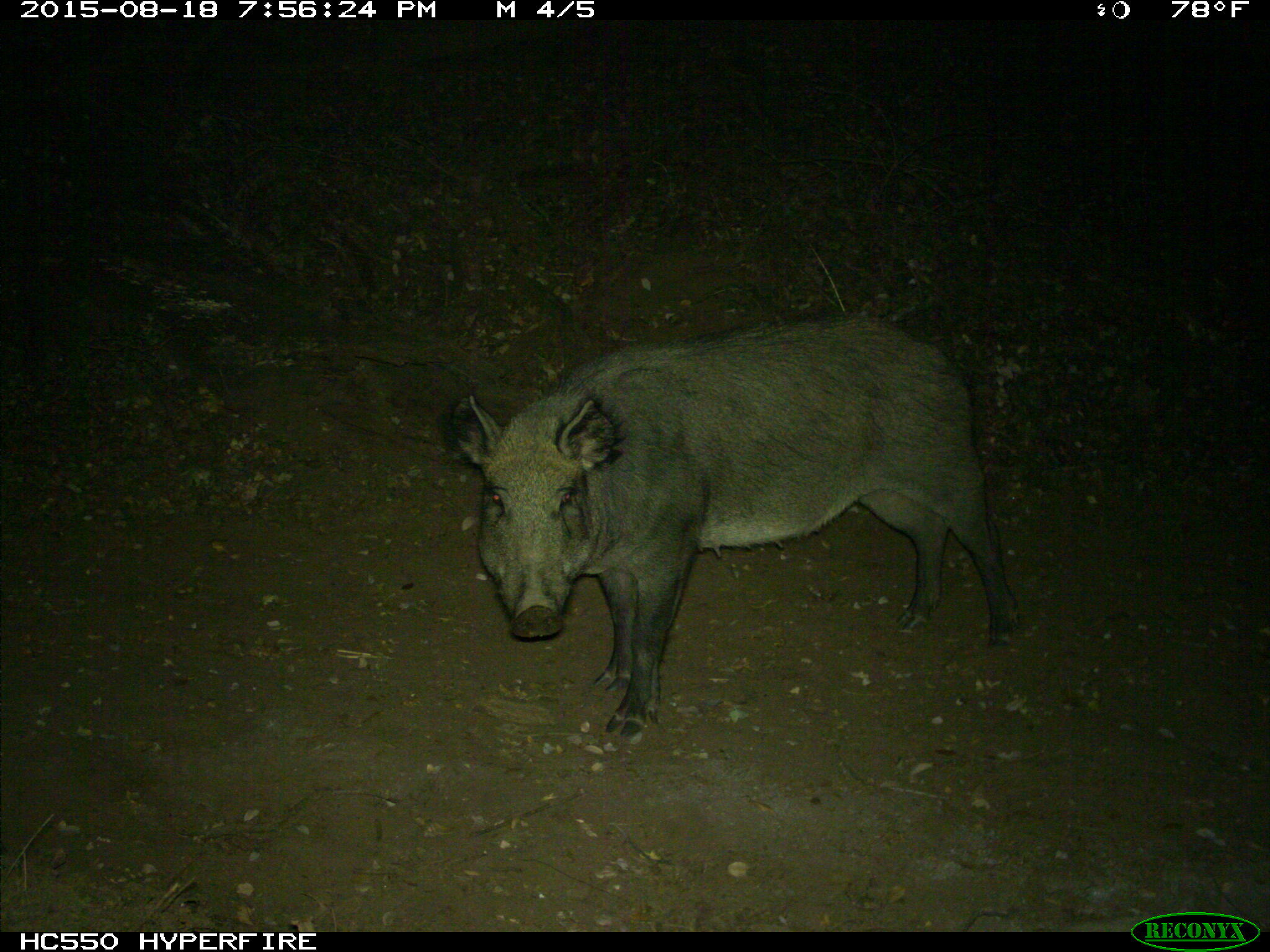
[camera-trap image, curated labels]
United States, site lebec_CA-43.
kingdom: Animalia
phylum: Chordata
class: Mammalia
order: Artiodactyla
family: Suidae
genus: Sus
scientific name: Sus scrofa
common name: wild boar